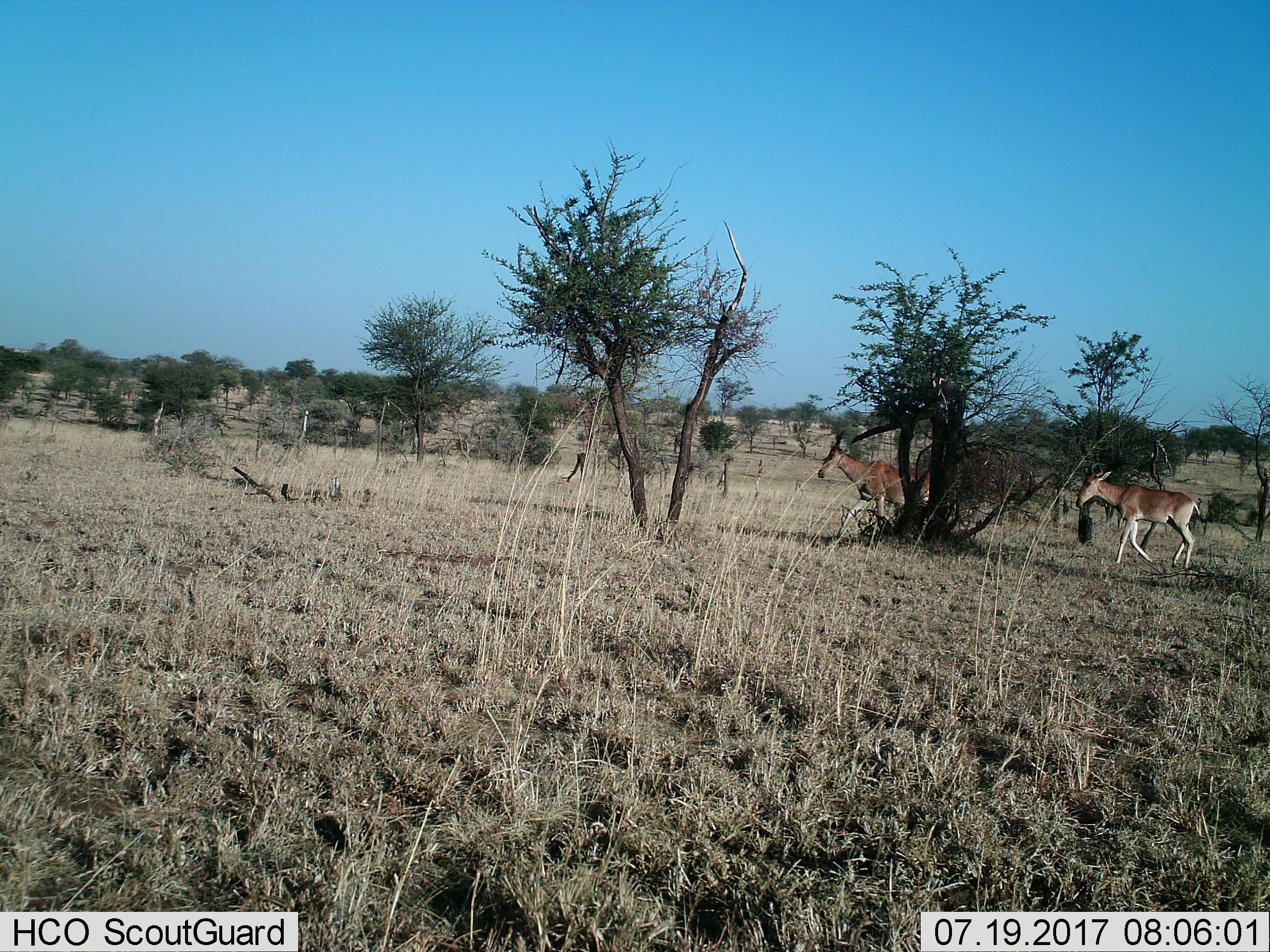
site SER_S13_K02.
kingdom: Animalia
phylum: Chordata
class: Mammalia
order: Artiodactyla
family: Bovidae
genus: Alcelaphus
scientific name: Alcelaphus buselaphus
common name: hartebeest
Hartebeest (Alcelaphus buselaphus), count 2. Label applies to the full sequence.